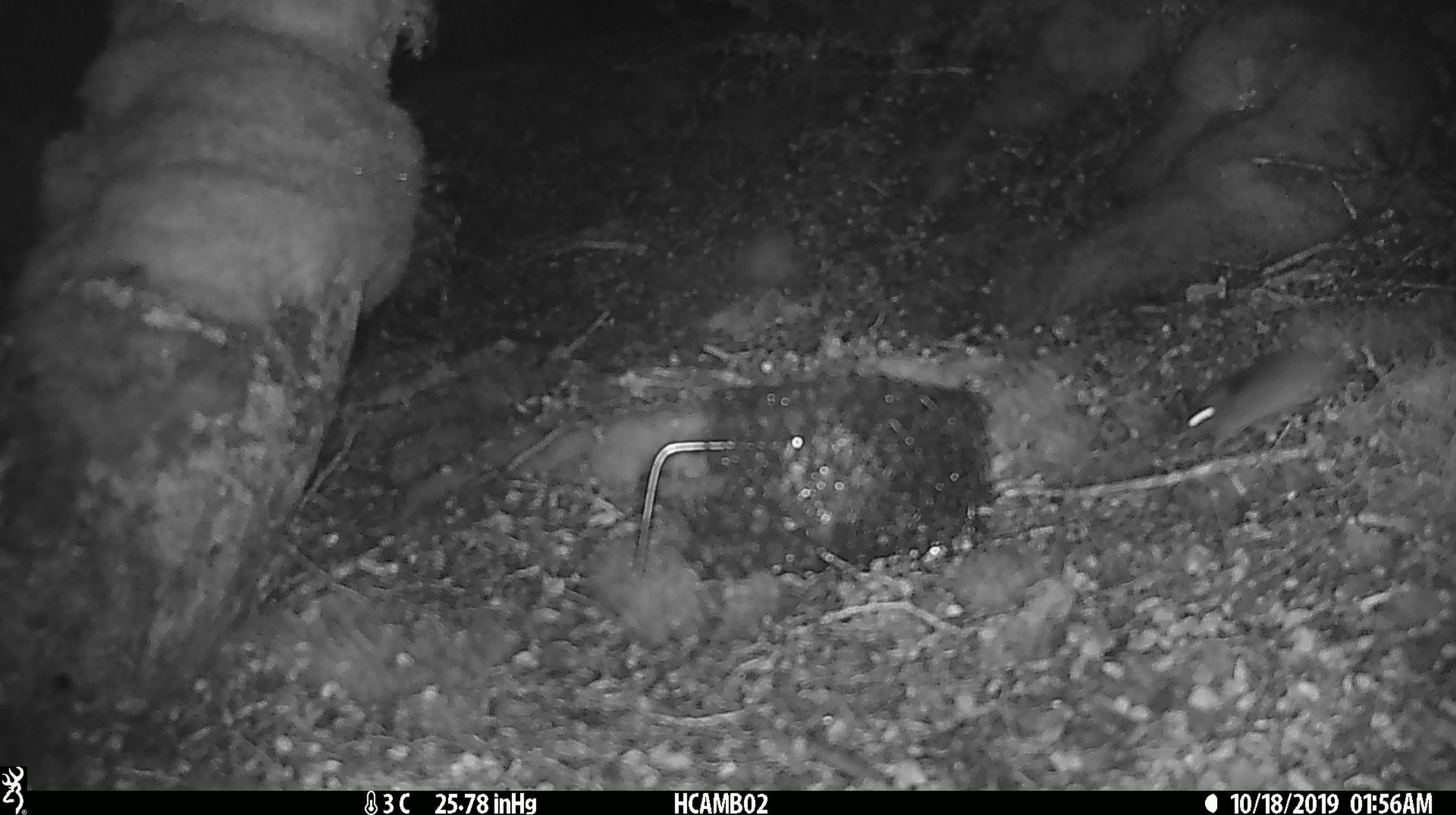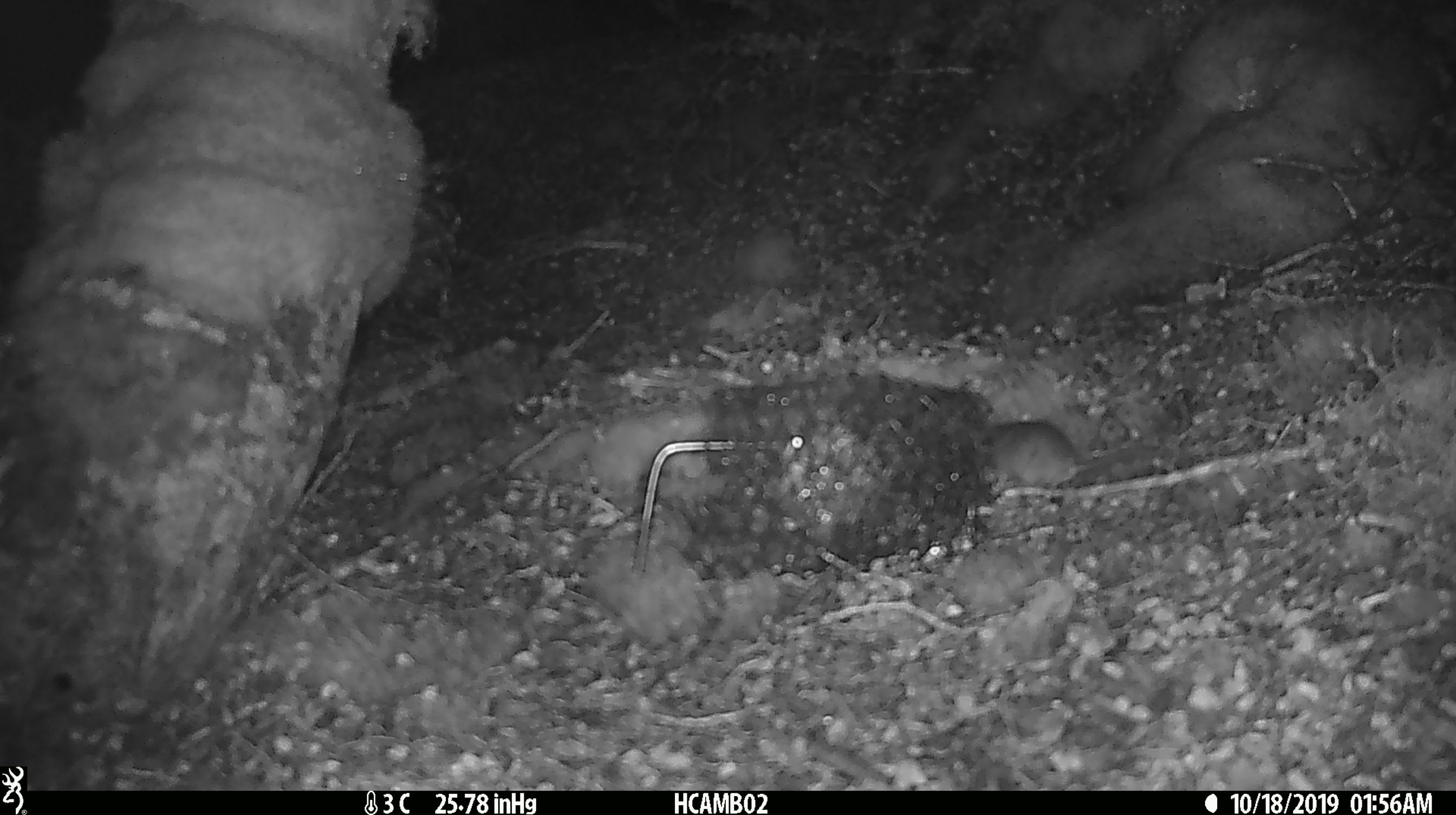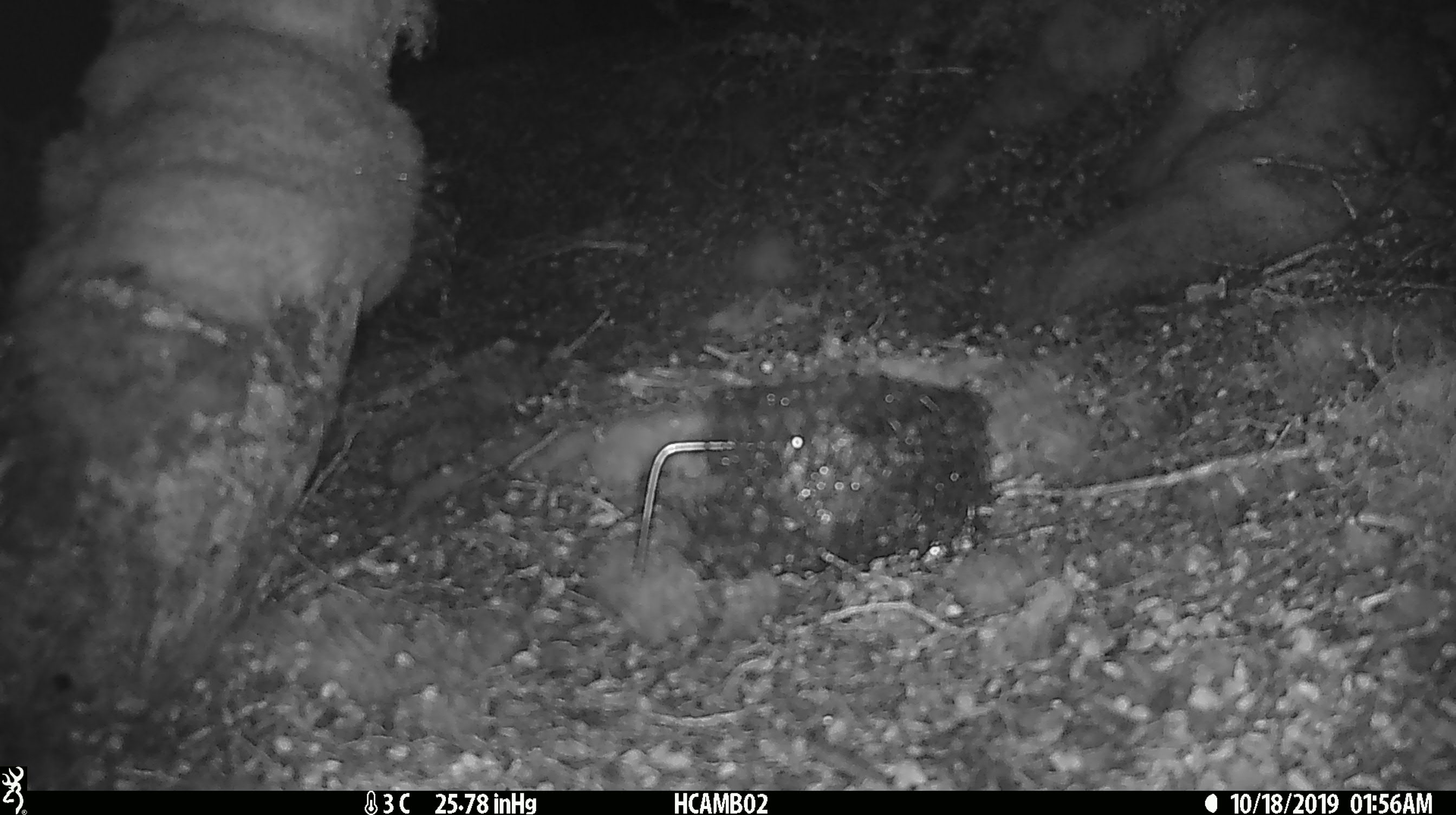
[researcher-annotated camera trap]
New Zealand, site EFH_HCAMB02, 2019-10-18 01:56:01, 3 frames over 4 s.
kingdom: Animalia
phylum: Chordata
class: Mammalia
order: Rodentia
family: Muridae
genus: Mus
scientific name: Mus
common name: mouse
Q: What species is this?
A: Mouse (Mus).